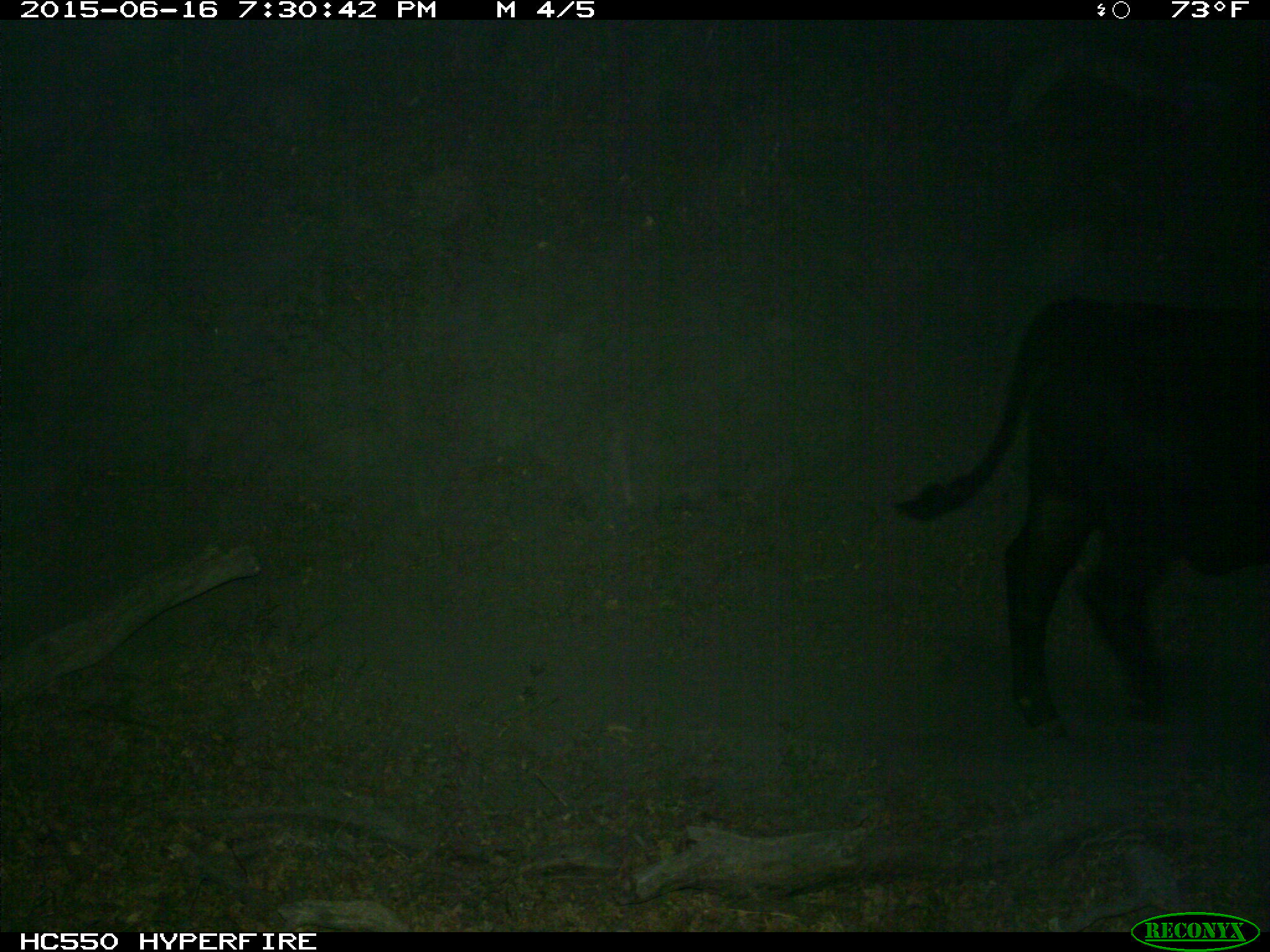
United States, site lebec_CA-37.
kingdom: Animalia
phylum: Chordata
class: Mammalia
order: Artiodactyla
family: Bovidae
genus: Bos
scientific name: Bos taurus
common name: domestic cow